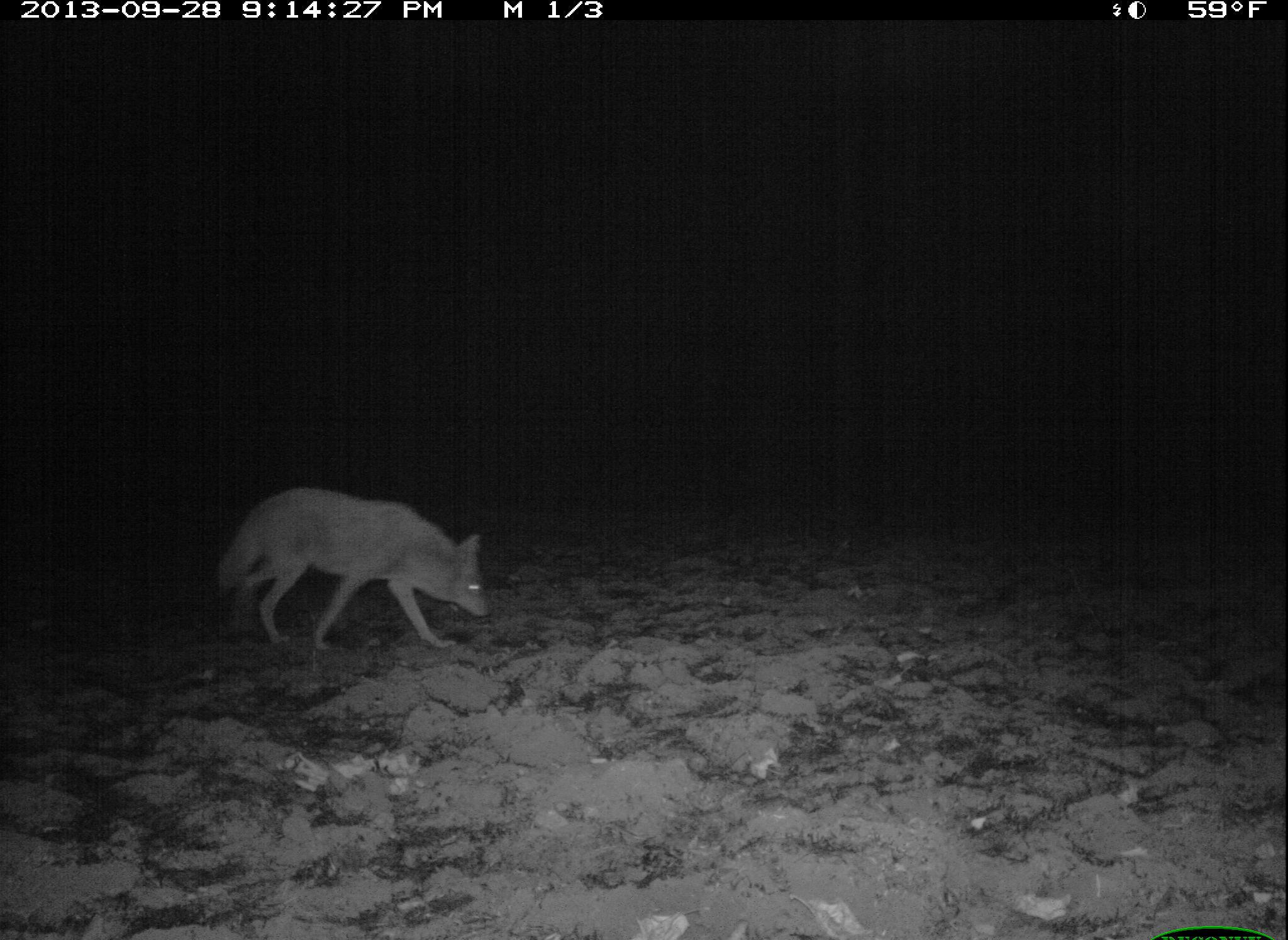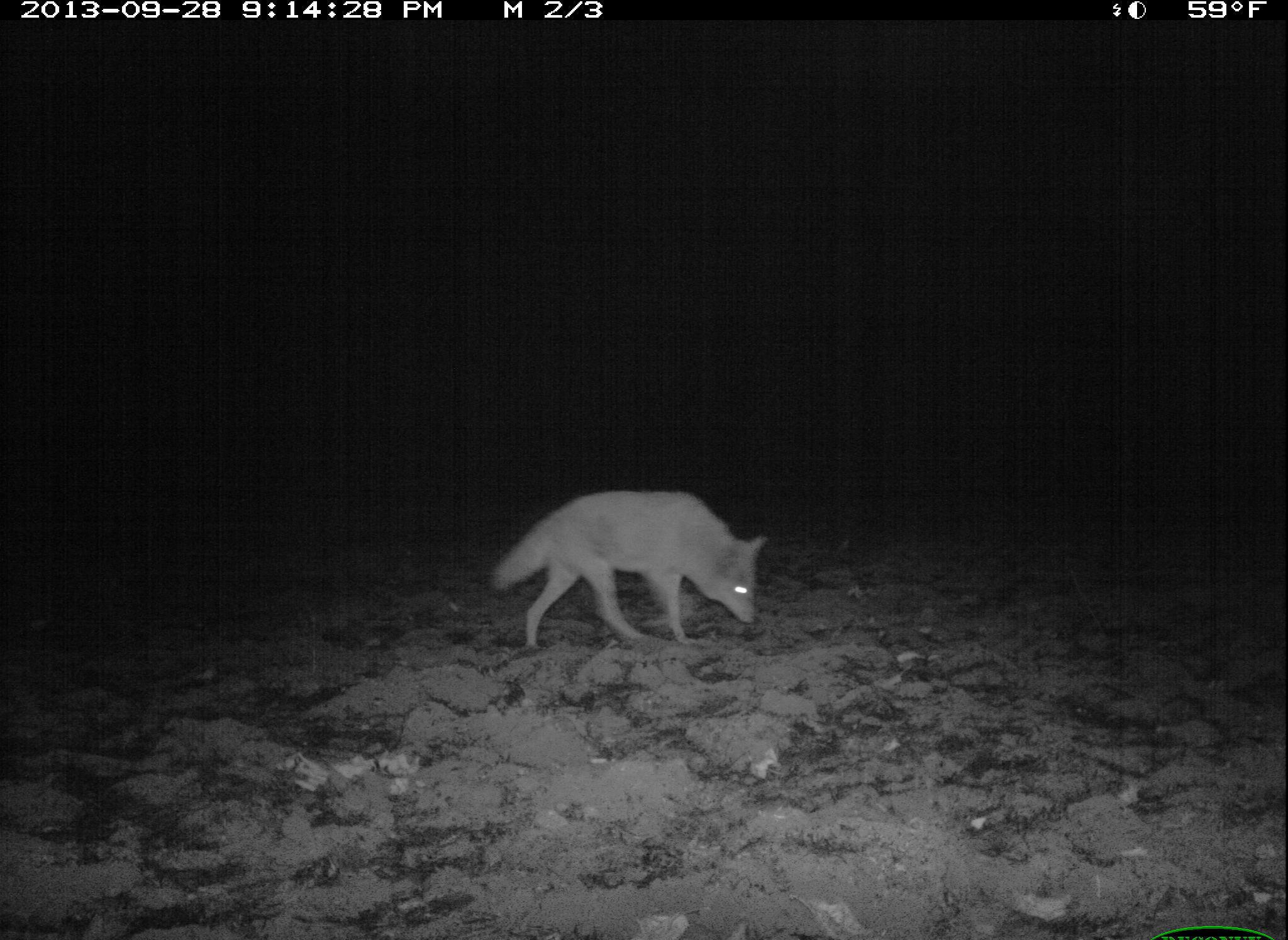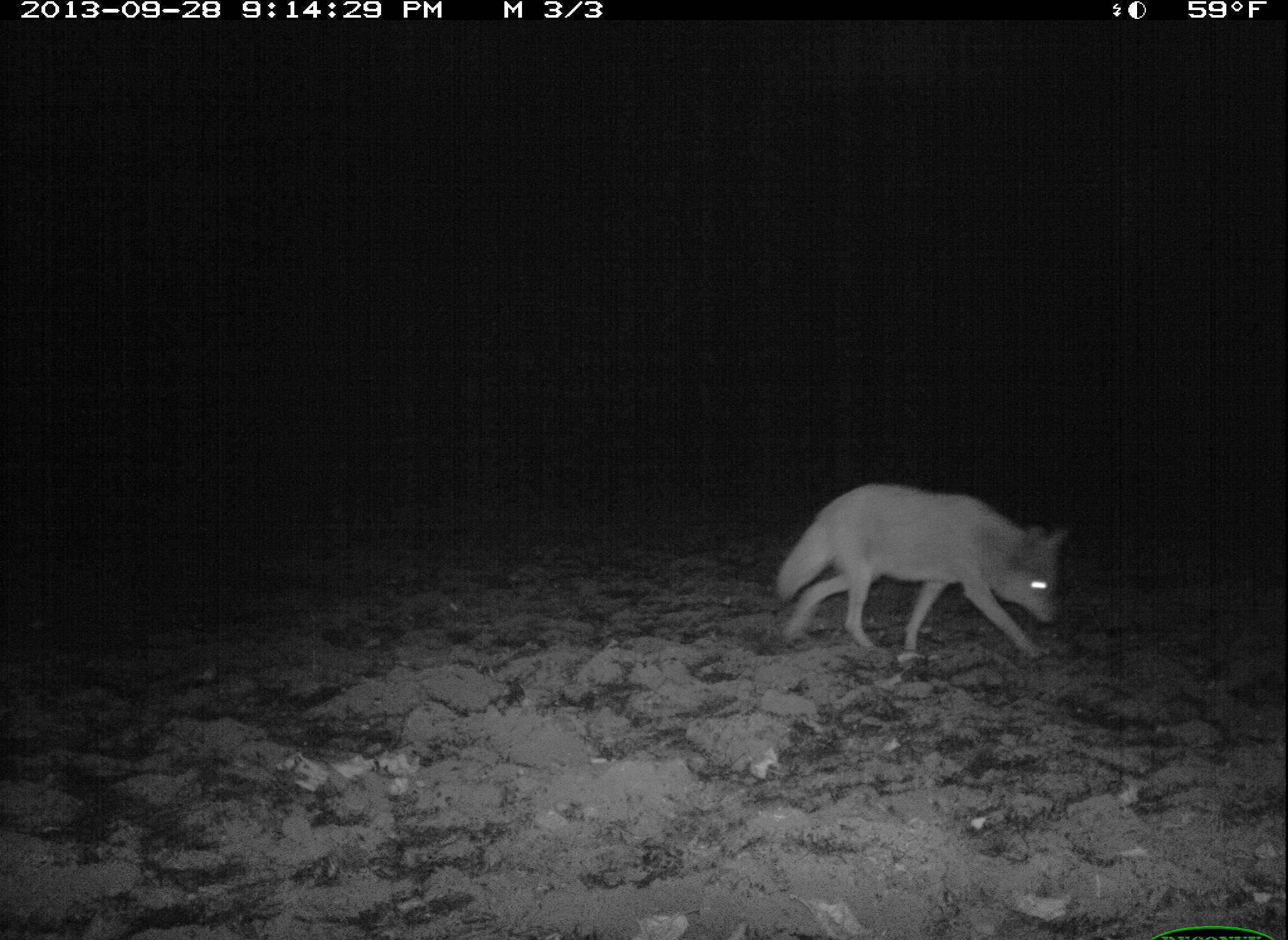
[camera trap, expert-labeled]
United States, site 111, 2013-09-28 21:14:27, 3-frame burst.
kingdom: Animalia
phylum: Chordata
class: Mammalia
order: Carnivora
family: Canidae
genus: Canis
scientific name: Canis latrans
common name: coyote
Coyote (Canis latrans).